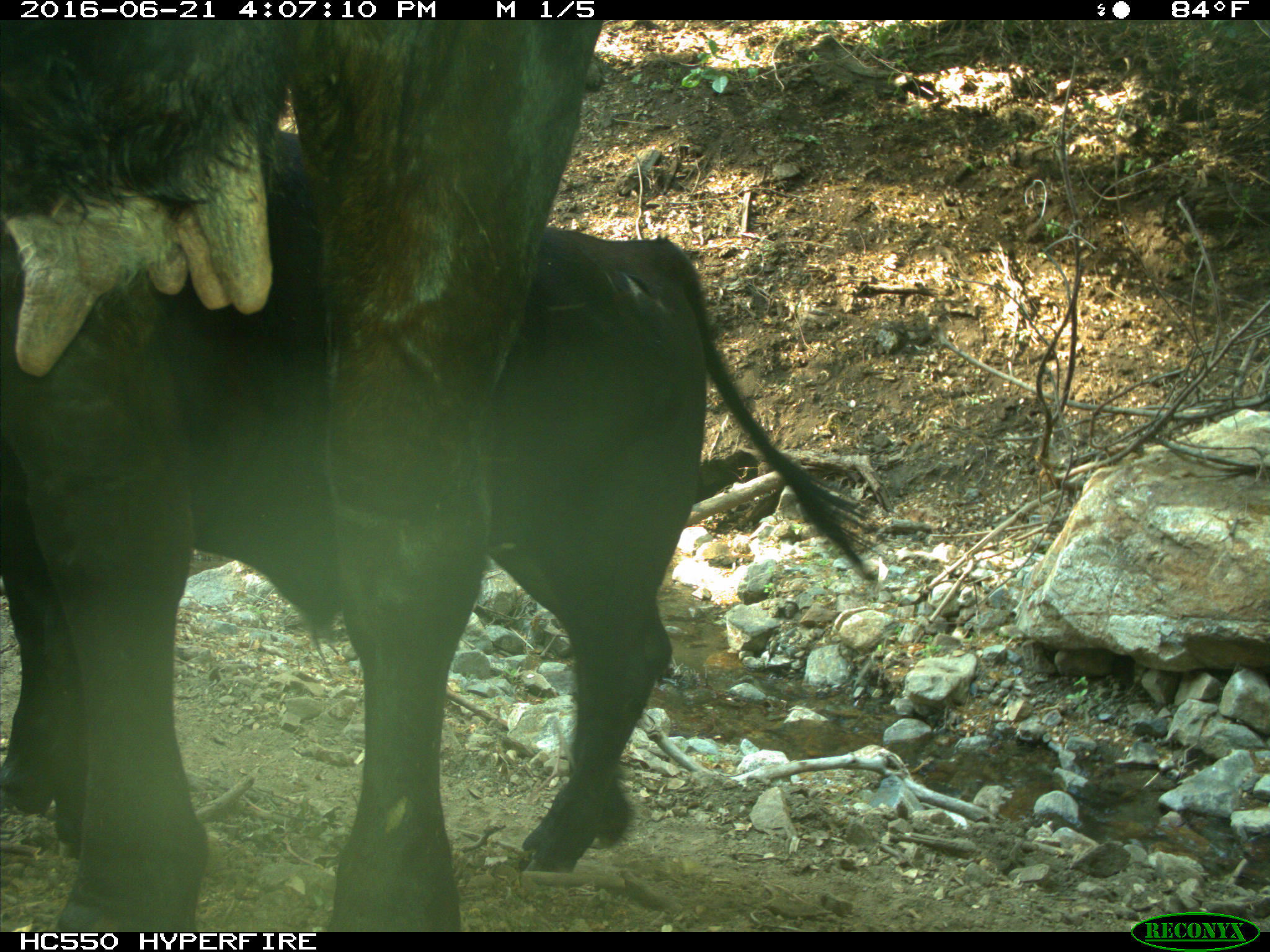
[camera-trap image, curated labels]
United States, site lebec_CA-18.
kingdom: Animalia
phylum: Chordata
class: Mammalia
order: Artiodactyla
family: Bovidae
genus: Bos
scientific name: Bos taurus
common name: domestic cow